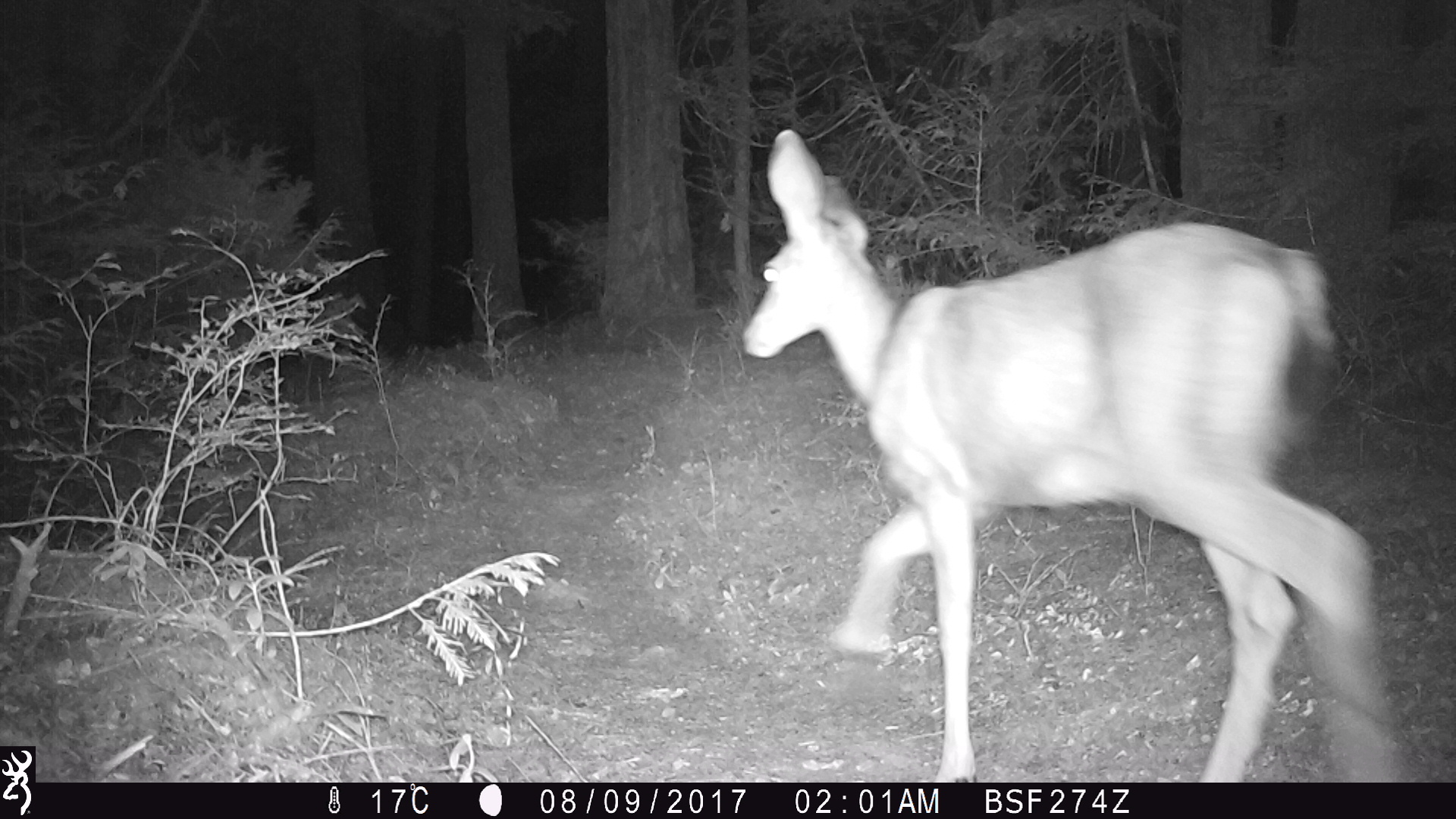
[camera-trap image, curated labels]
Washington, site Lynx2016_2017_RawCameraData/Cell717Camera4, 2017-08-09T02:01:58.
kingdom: Animalia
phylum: Chordata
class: Mammalia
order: Artiodactyla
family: Cervidae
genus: Odocoileus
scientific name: Odocoileus hemionus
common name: mule deer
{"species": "Odocoileus hemionus (mule deer)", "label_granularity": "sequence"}